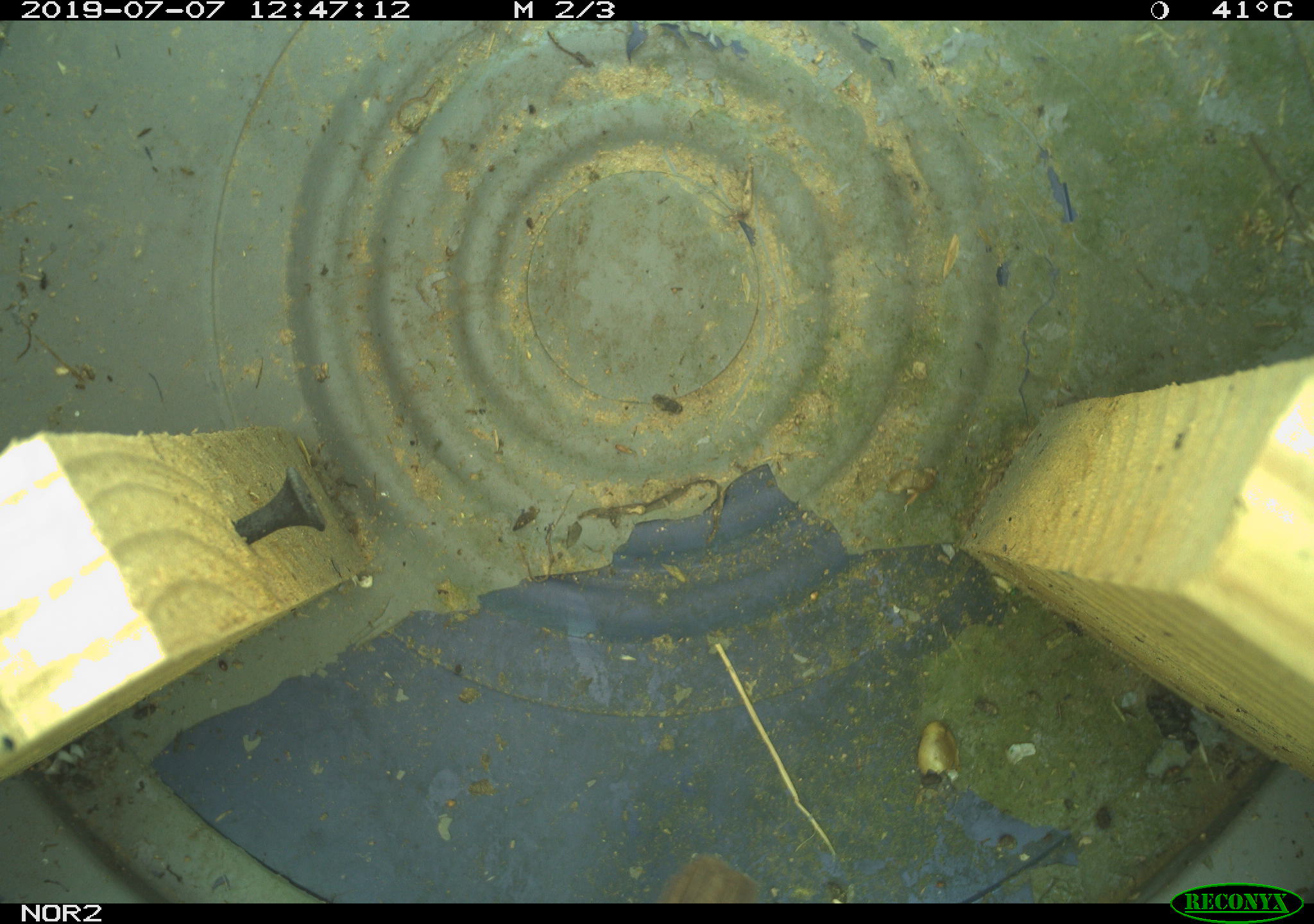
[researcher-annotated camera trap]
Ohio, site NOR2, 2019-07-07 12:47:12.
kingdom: Animalia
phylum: Chordata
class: Aves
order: Passeriformes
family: Passerellidae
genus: Melospiza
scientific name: Melospiza melodia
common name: song sparrow